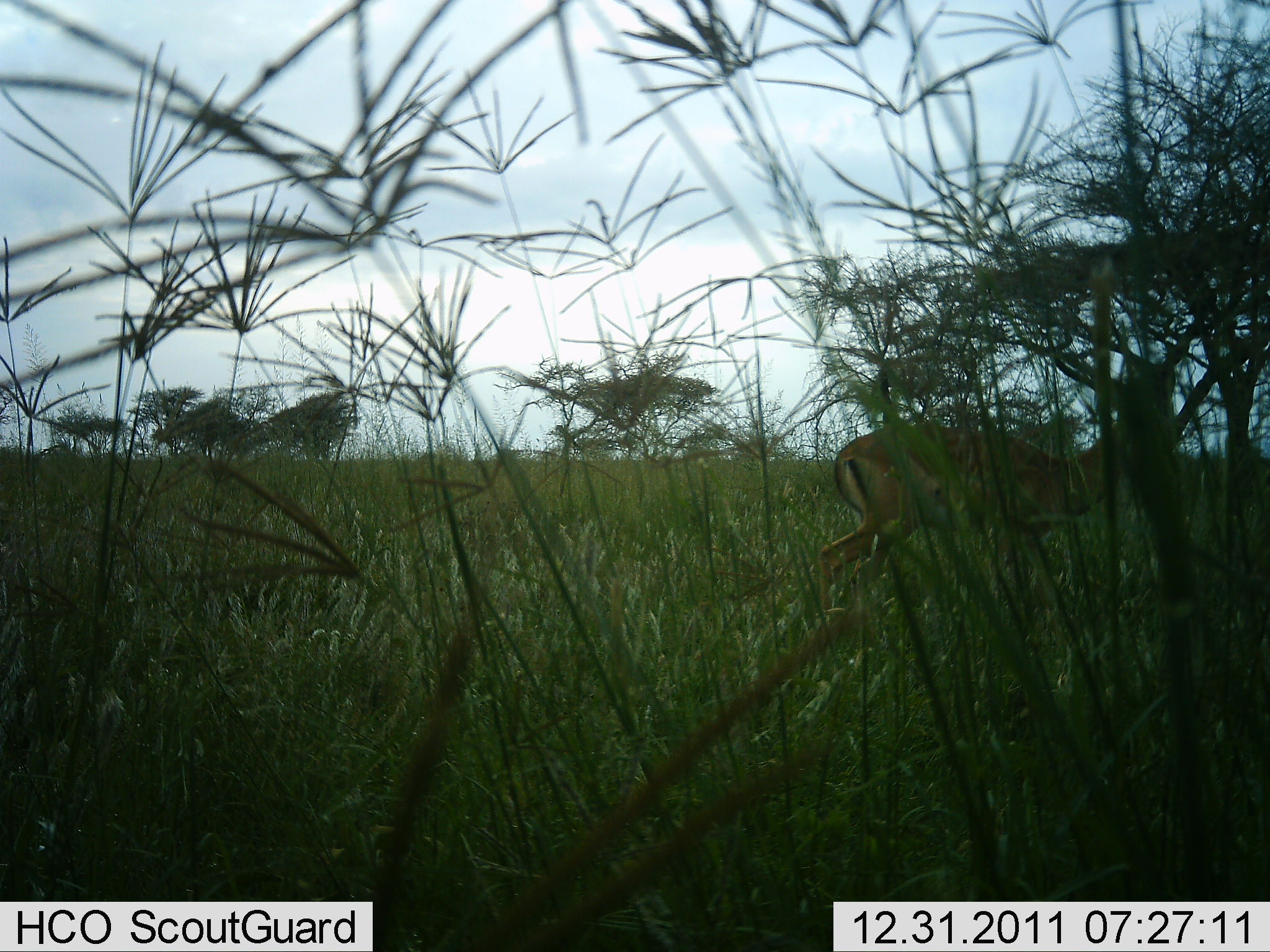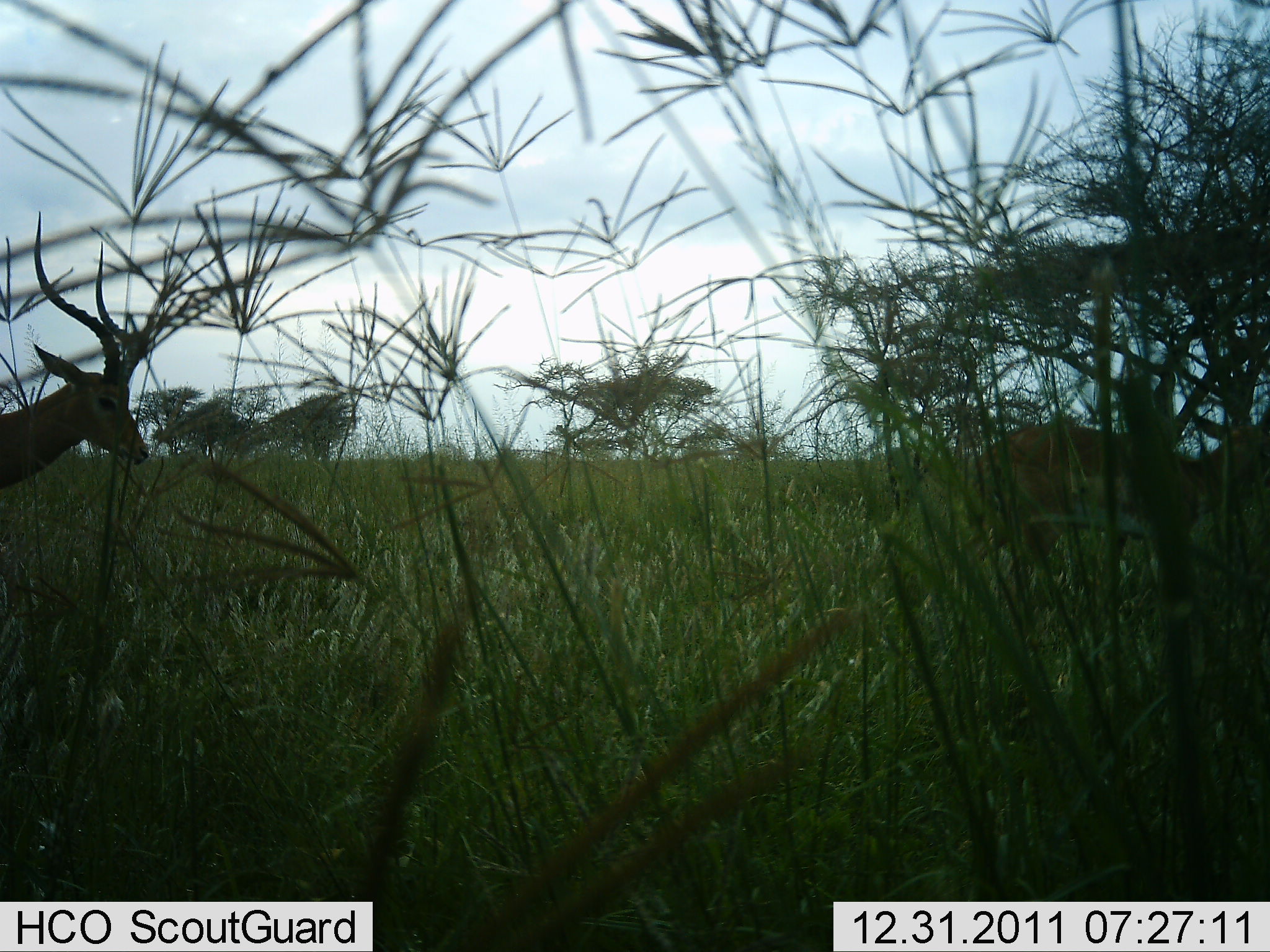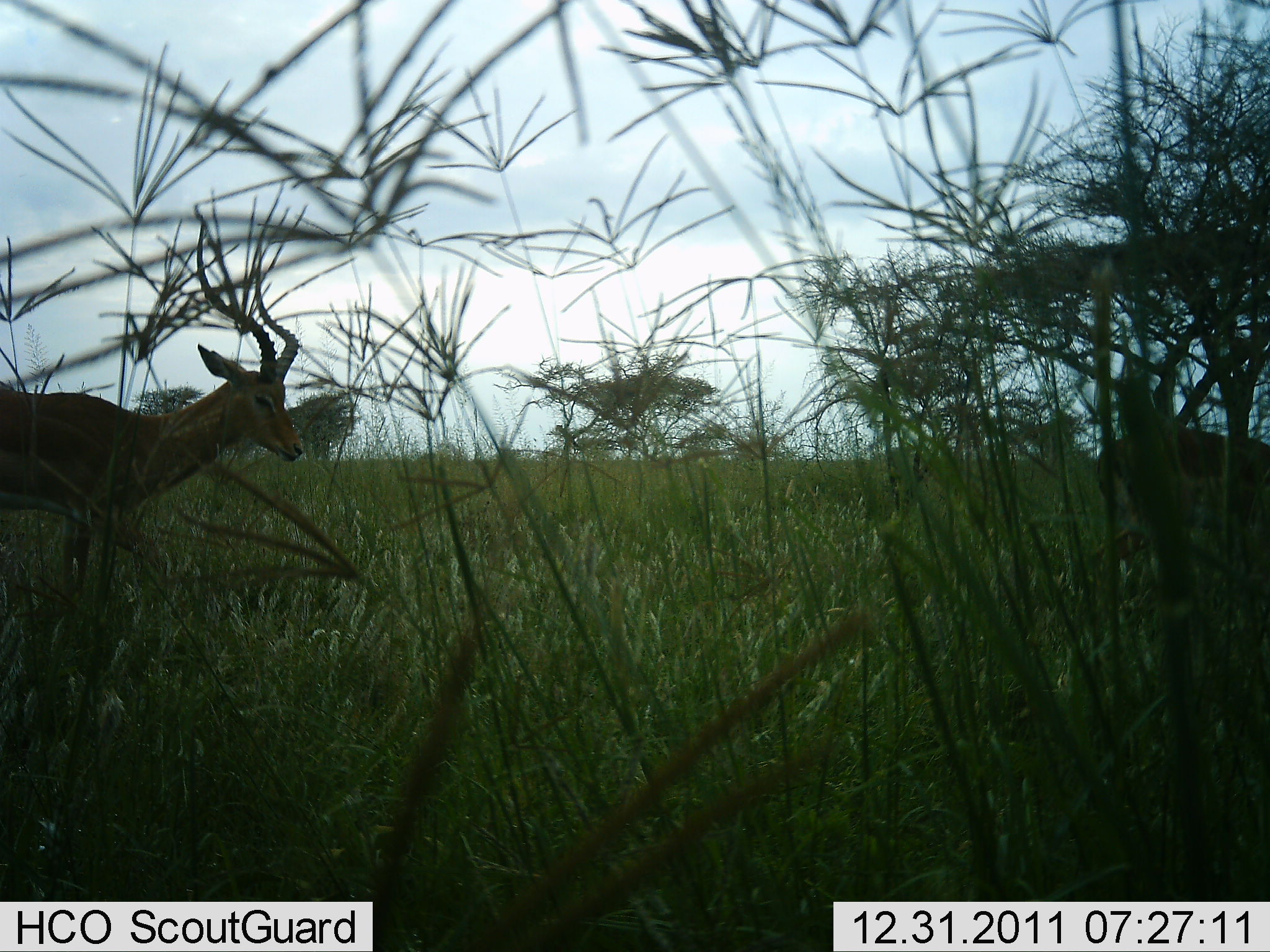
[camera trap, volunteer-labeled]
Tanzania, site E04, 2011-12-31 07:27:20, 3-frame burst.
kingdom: Animalia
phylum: Chordata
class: Mammalia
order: Artiodactyla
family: Bovidae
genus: Aepyceros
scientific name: Aepyceros melampus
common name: impala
Impala (Aepyceros melampus), count 2. Behavior (volunteer vote fractions): standing 0%, resting 0%, moving 100%, interacting 0%. Young present (vote fraction): 0%. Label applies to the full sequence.